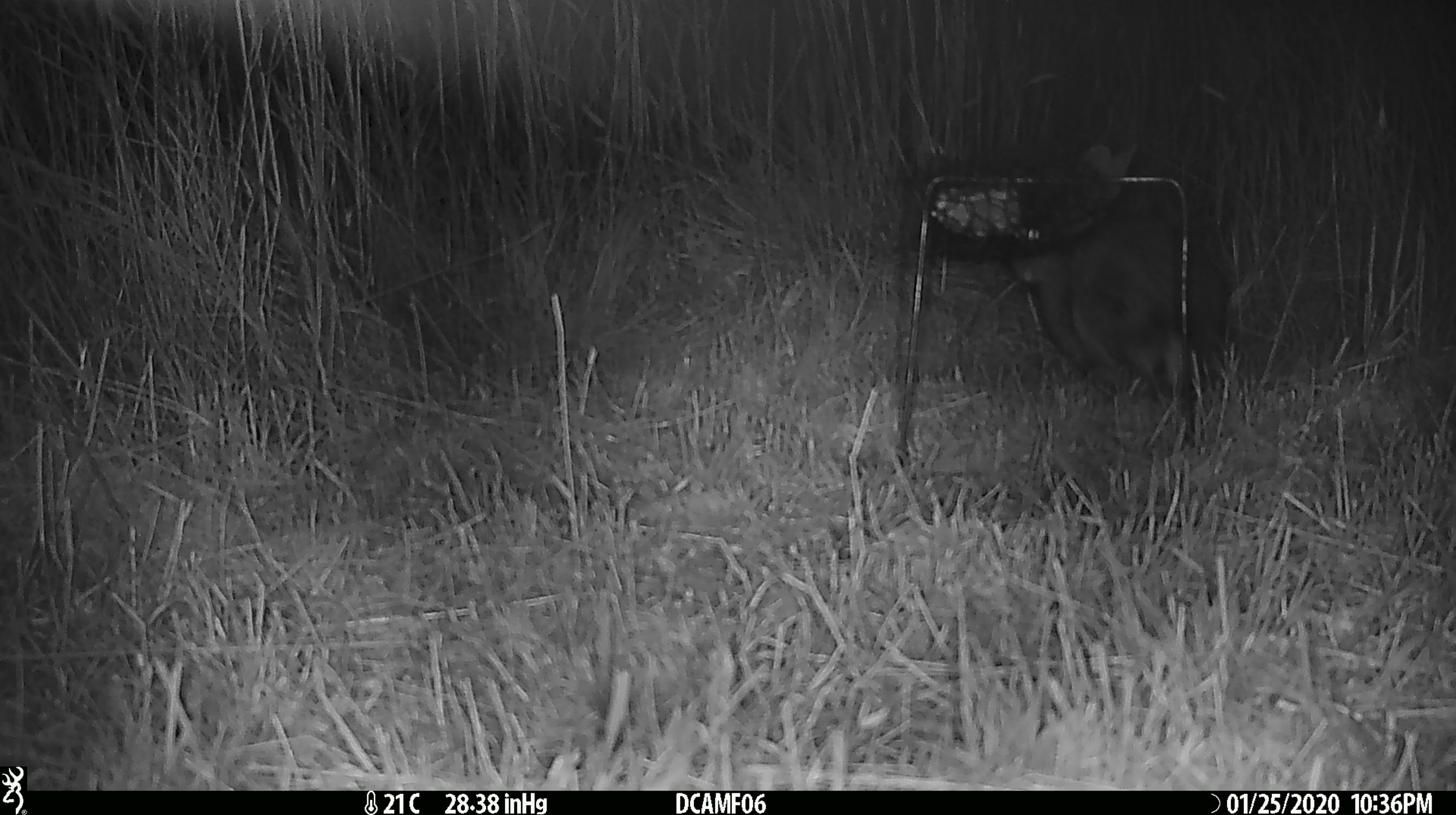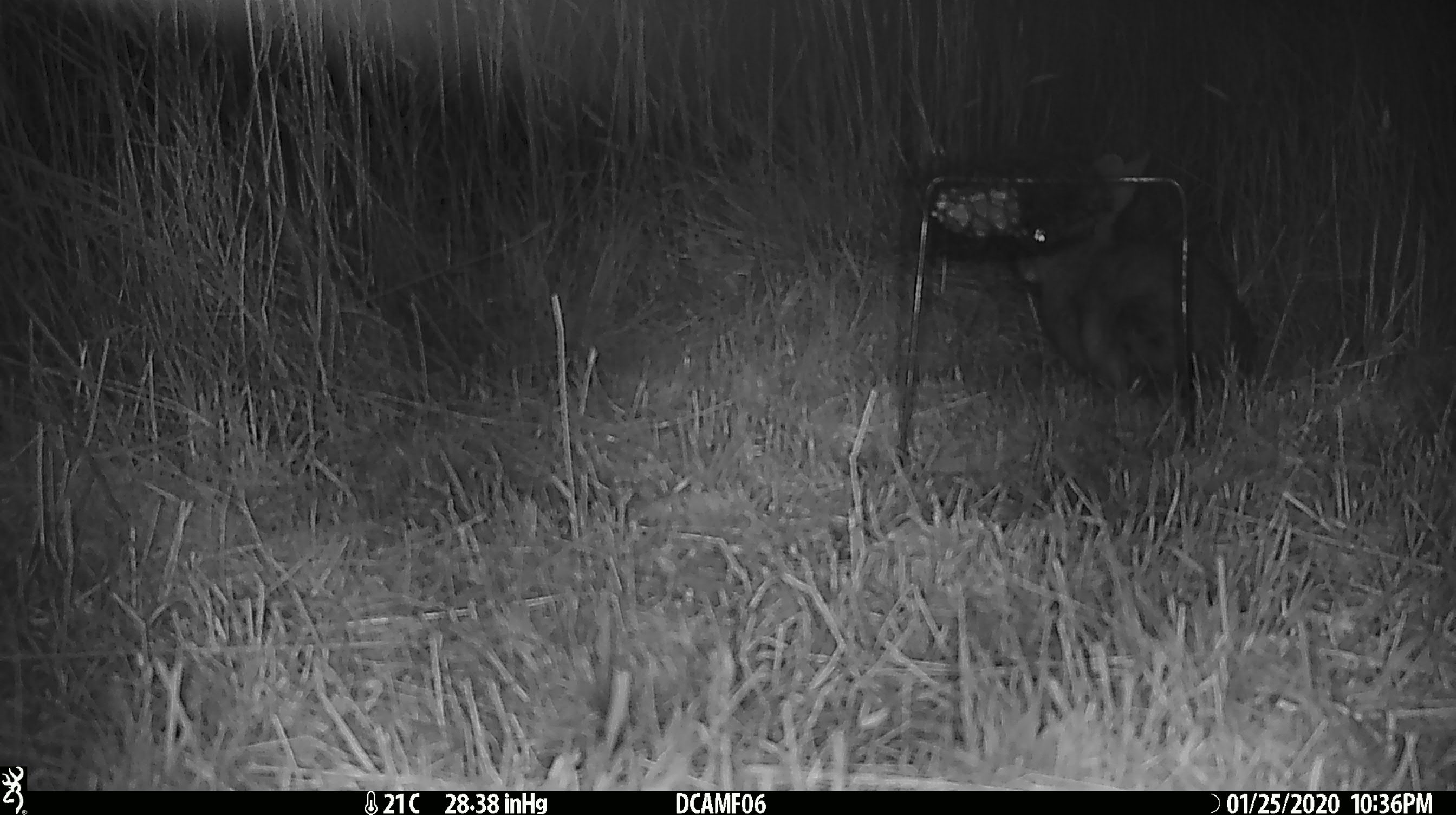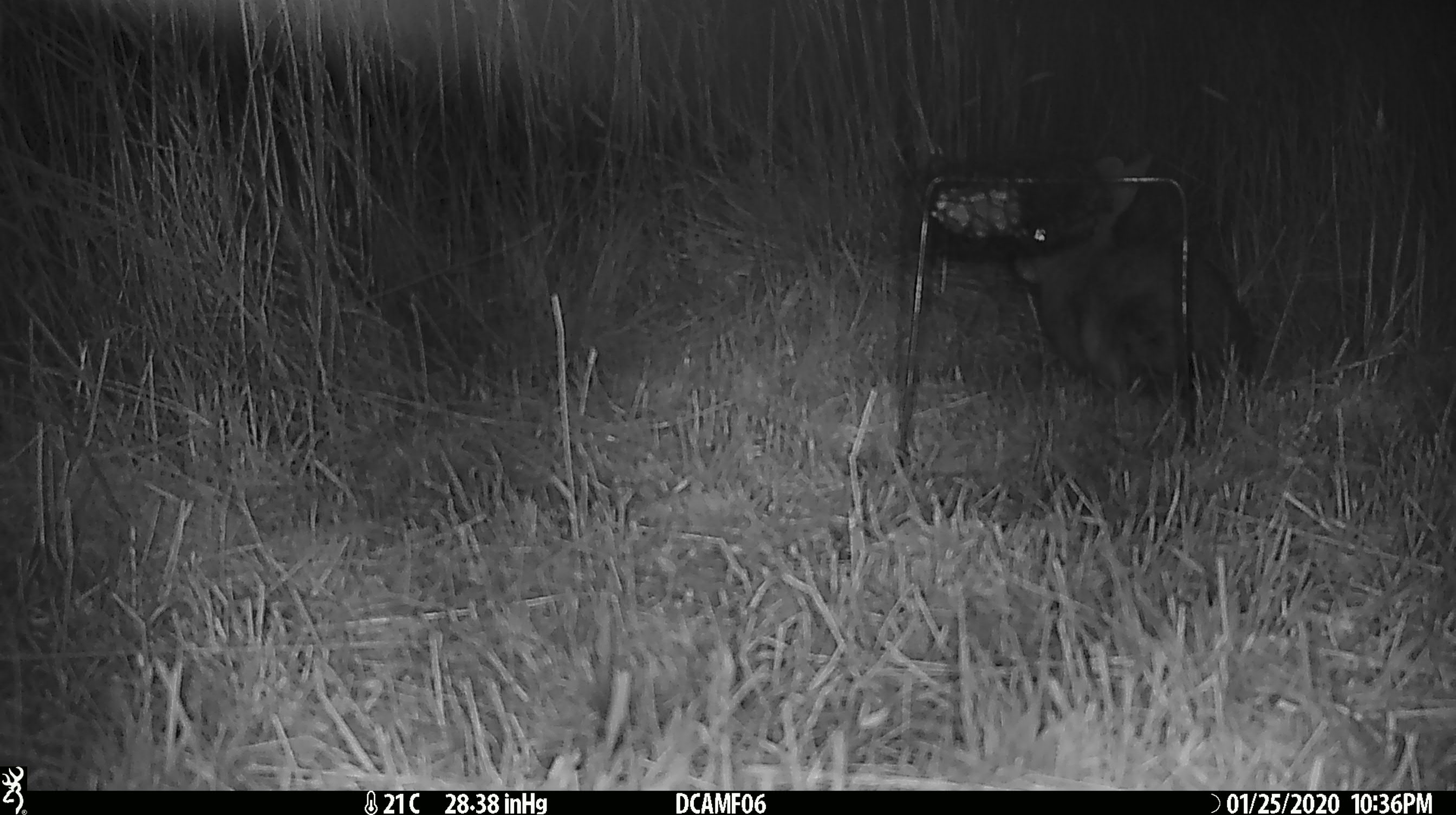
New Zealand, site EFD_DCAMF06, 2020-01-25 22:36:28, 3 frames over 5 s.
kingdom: Animalia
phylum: Chordata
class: Mammalia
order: Lagomorpha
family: Leporidae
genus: Oryctolagus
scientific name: Oryctolagus cuniculus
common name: european rabbit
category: rabbit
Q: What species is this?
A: Rabbit (european rabbit) (Oryctolagus cuniculus).